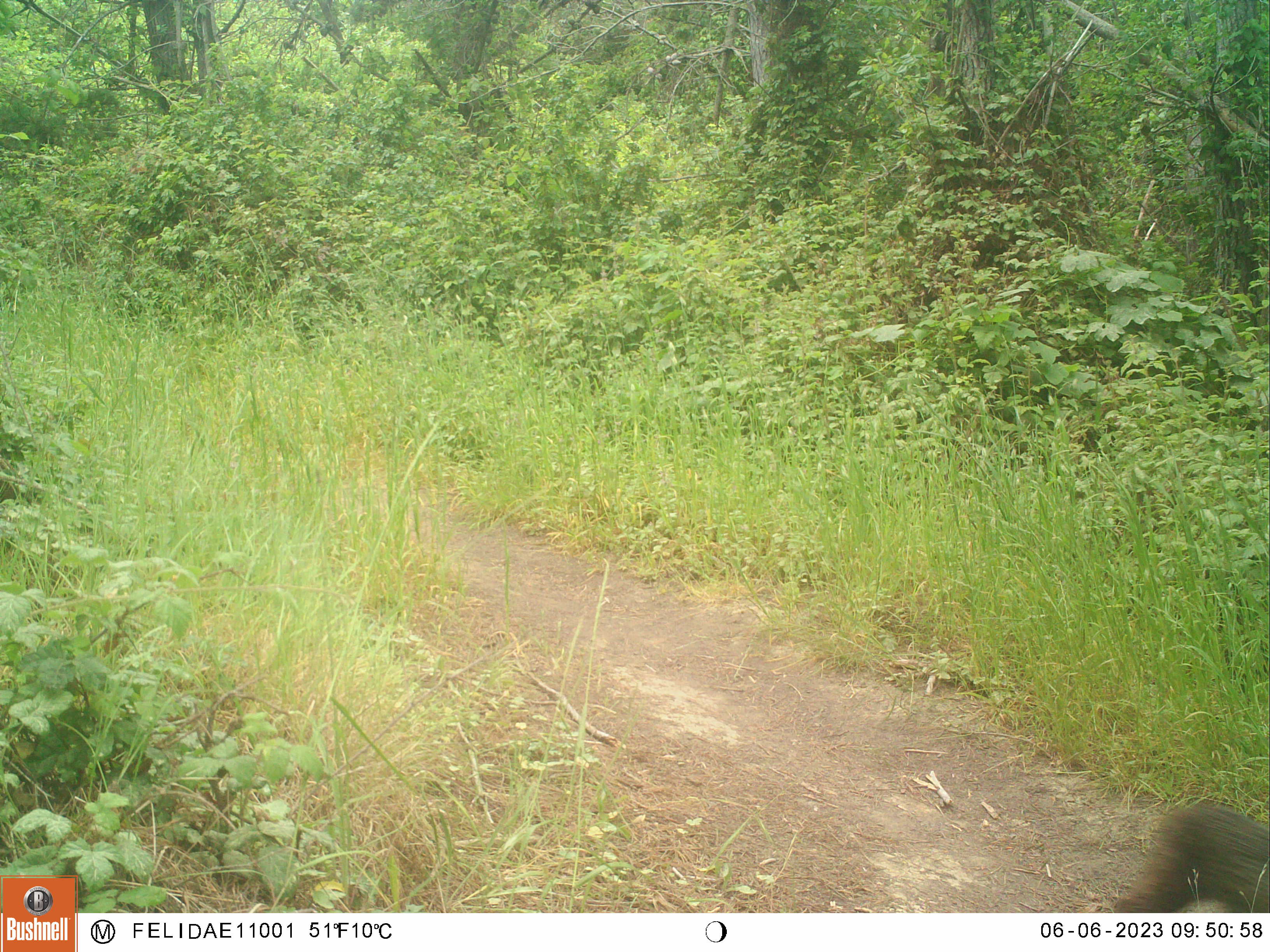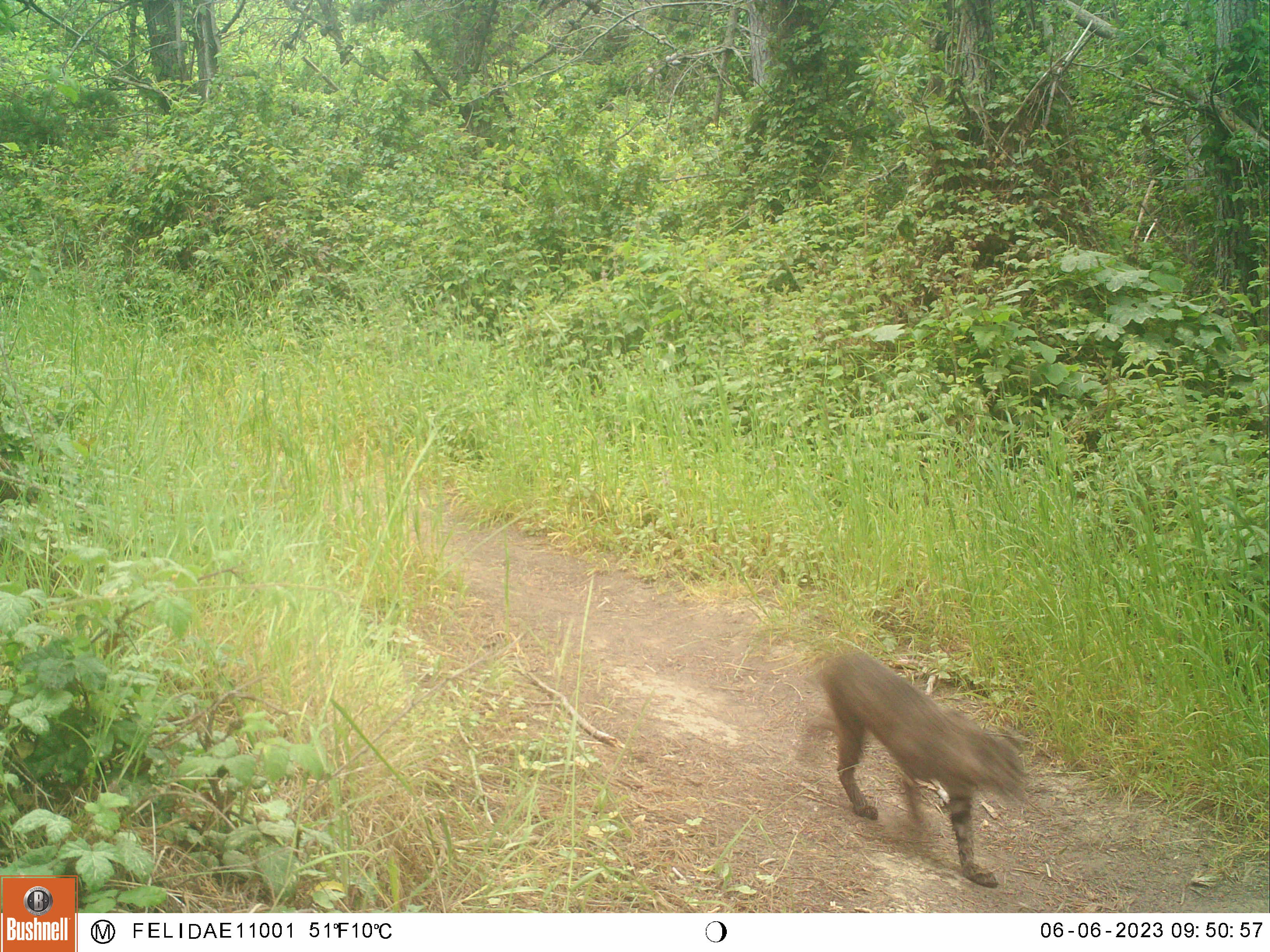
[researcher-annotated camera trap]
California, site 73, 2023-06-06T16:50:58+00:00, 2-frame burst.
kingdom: Animalia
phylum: Chordata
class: Mammalia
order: Carnivora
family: Felidae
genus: Lynx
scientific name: Lynx rufus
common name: bobcat